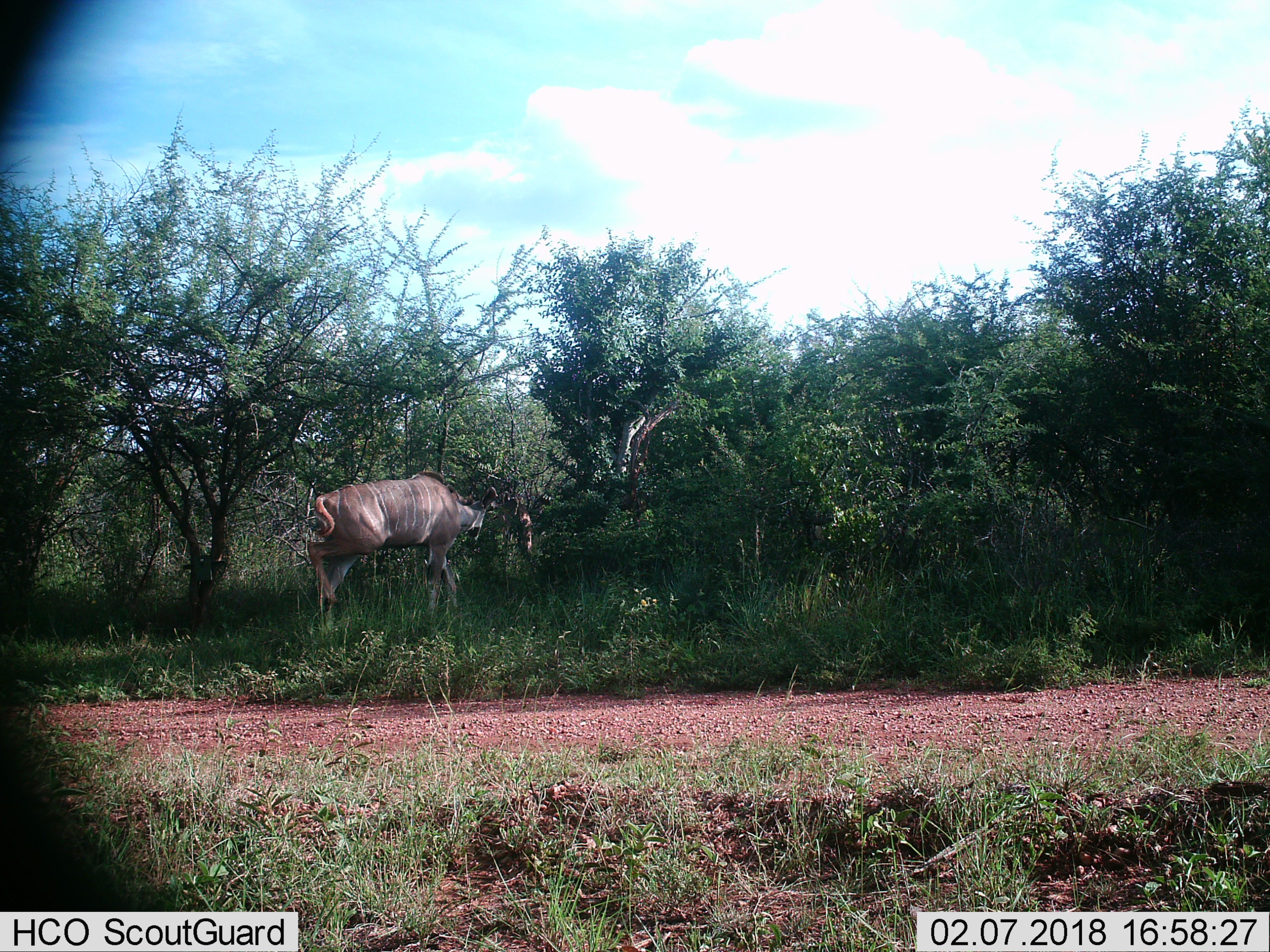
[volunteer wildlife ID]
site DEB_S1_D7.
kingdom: Animalia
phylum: Chordata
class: Mammalia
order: Artiodactyla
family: Bovidae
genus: Tragelaphus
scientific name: Tragelaphus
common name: kudu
Kudu (Tragelaphus), count 1. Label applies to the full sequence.